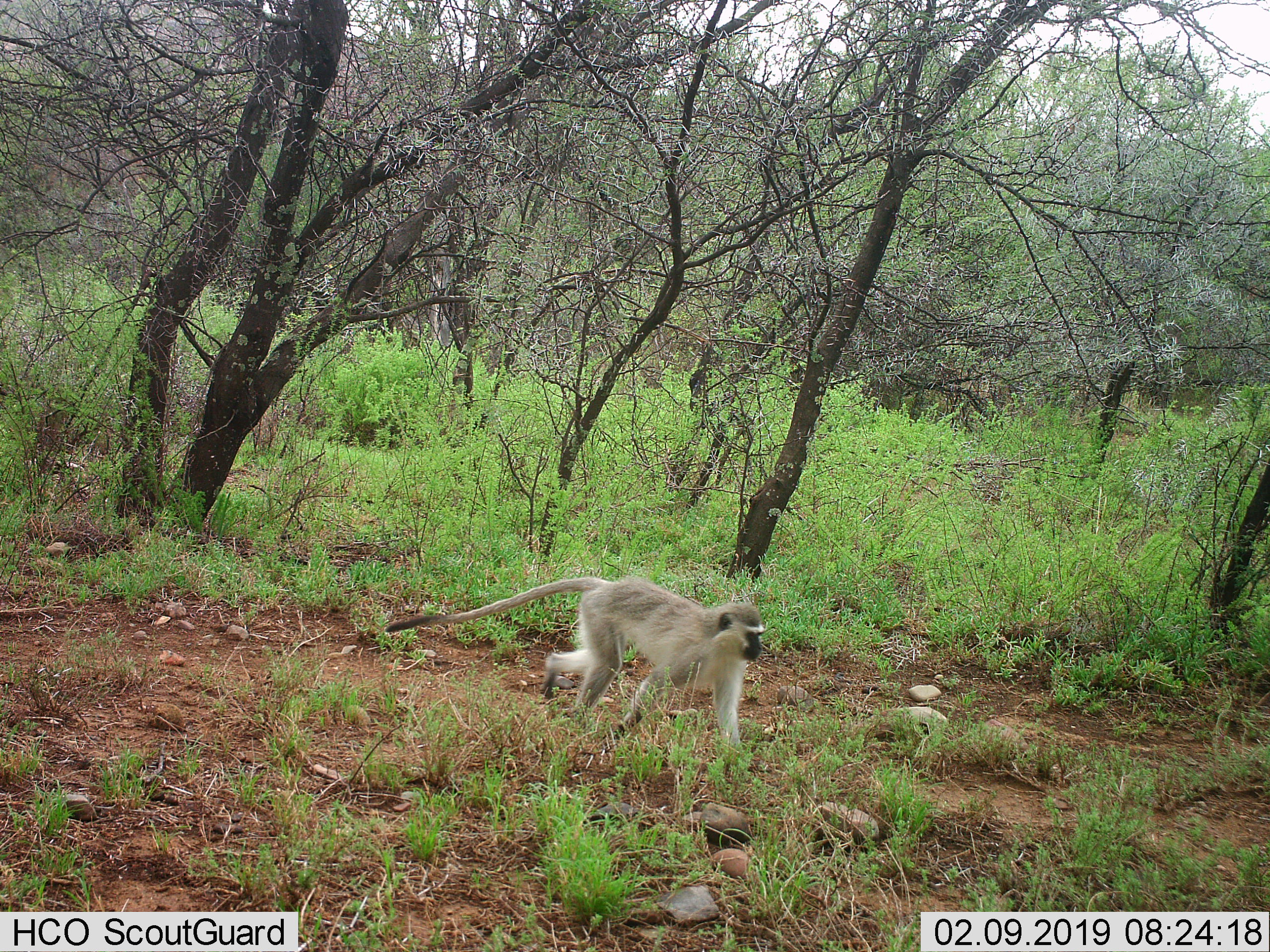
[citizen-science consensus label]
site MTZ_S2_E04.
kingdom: Animalia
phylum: Chordata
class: Mammalia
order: Primates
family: Cercopithecidae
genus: Chlorocebus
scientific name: Chlorocebus pygerythrus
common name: vervet monkey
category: monkeyvervet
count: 1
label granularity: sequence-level